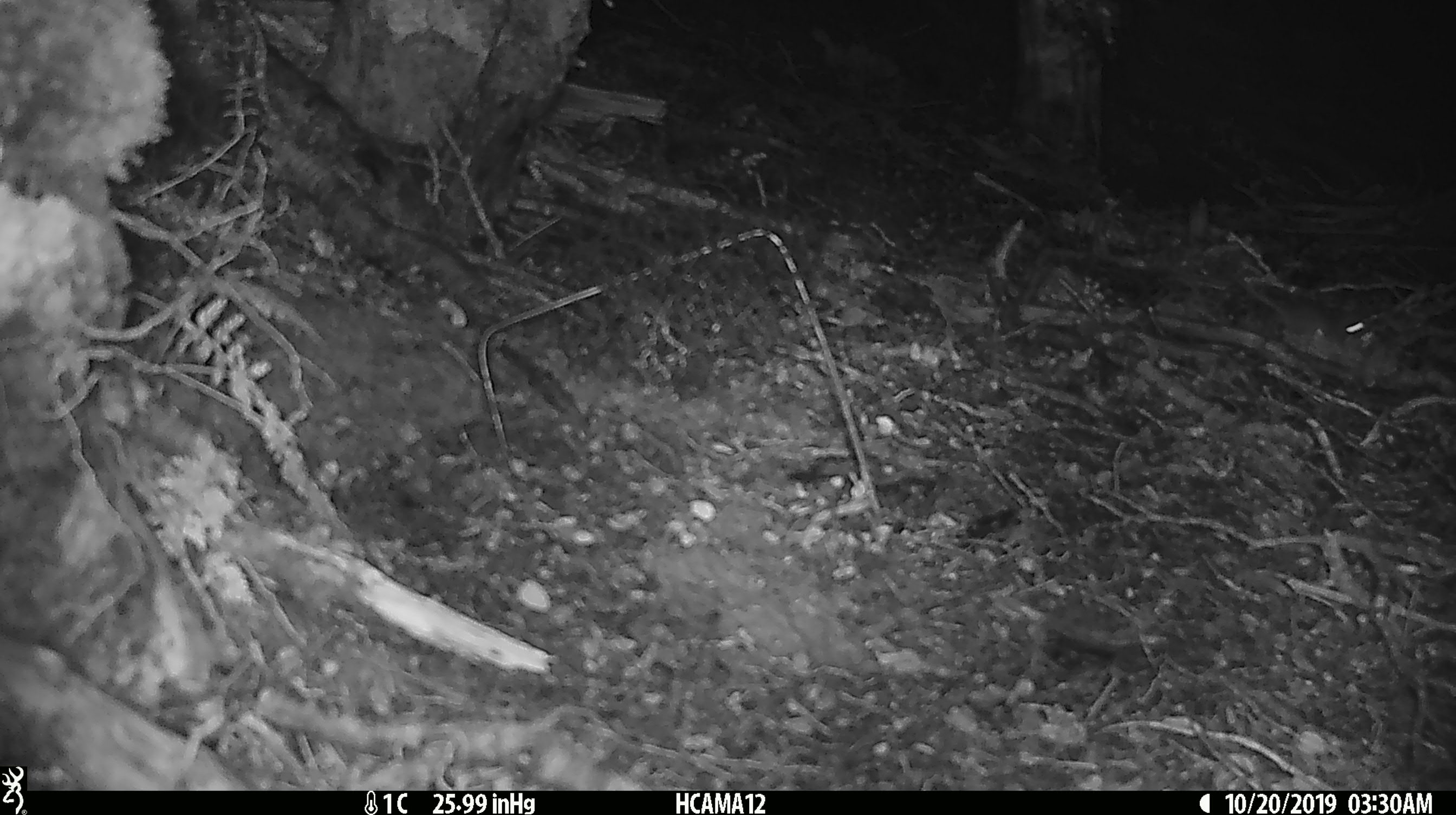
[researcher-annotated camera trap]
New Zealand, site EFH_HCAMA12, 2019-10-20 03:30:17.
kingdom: Animalia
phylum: Chordata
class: Mammalia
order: Rodentia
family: Muridae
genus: Mus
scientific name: Mus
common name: mouse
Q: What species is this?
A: Mouse (Mus).